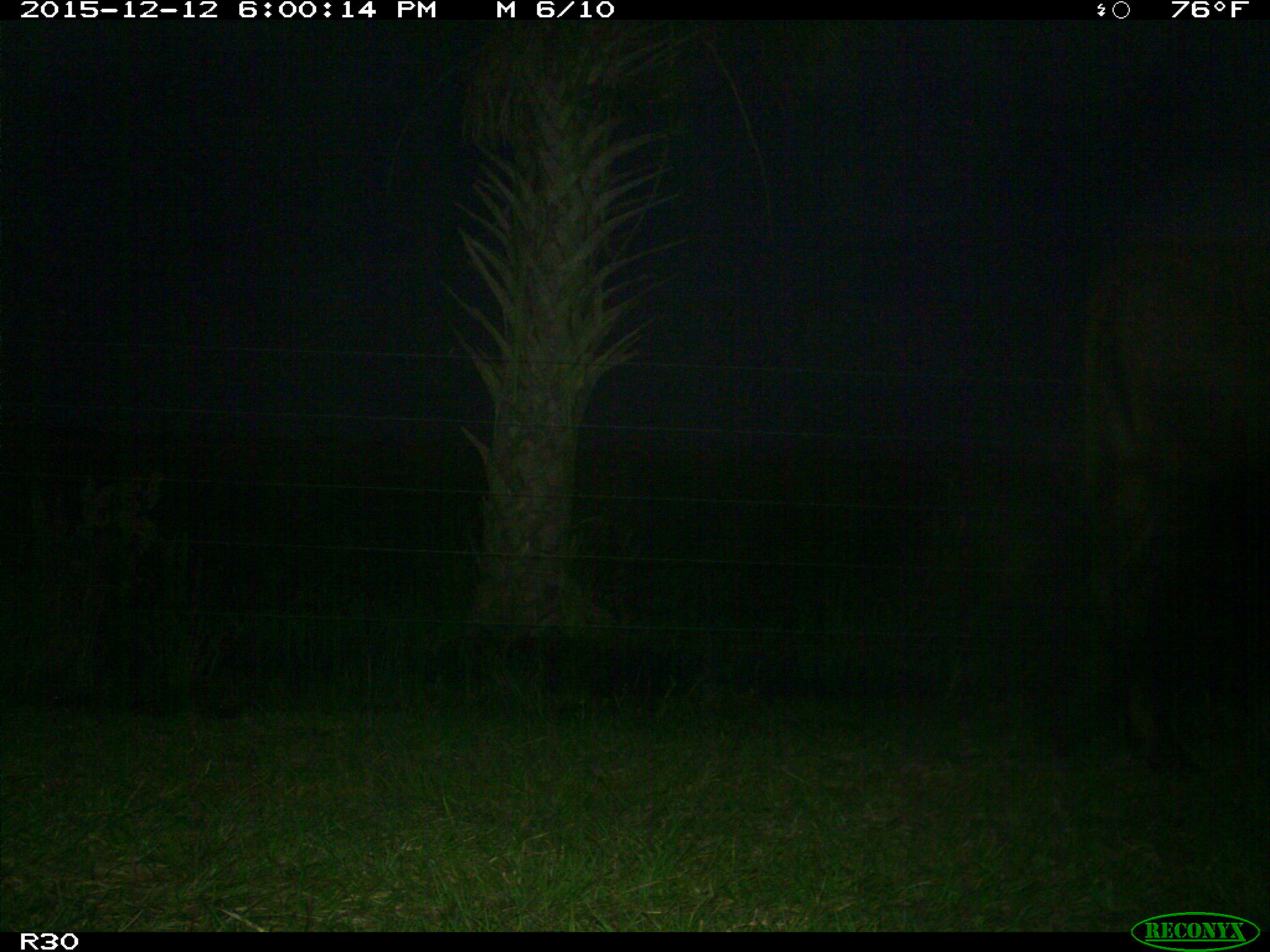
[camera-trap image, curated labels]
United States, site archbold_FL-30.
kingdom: Animalia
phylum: Chordata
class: Mammalia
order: Artiodactyla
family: Bovidae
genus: Bos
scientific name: Bos taurus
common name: domestic cow